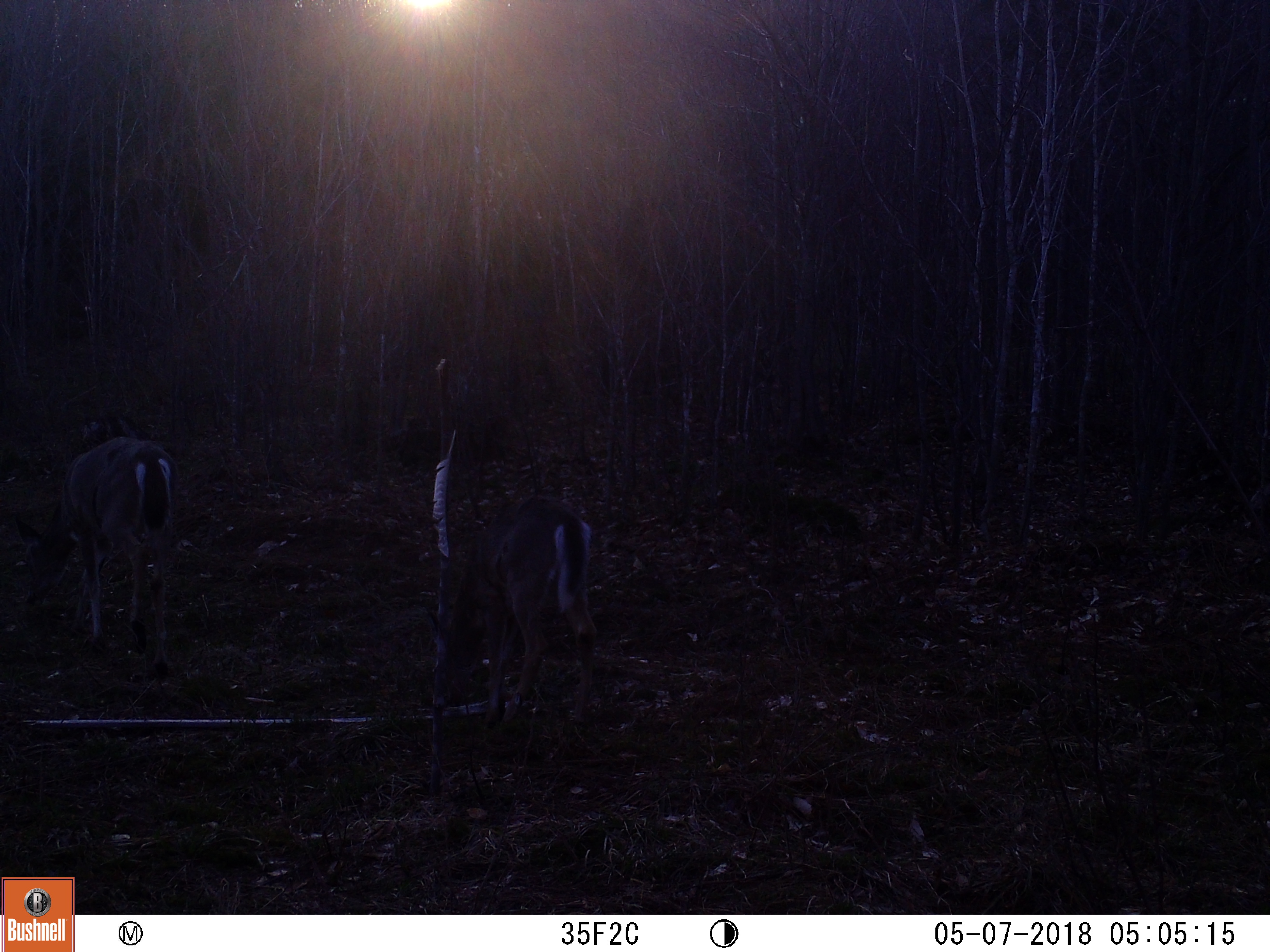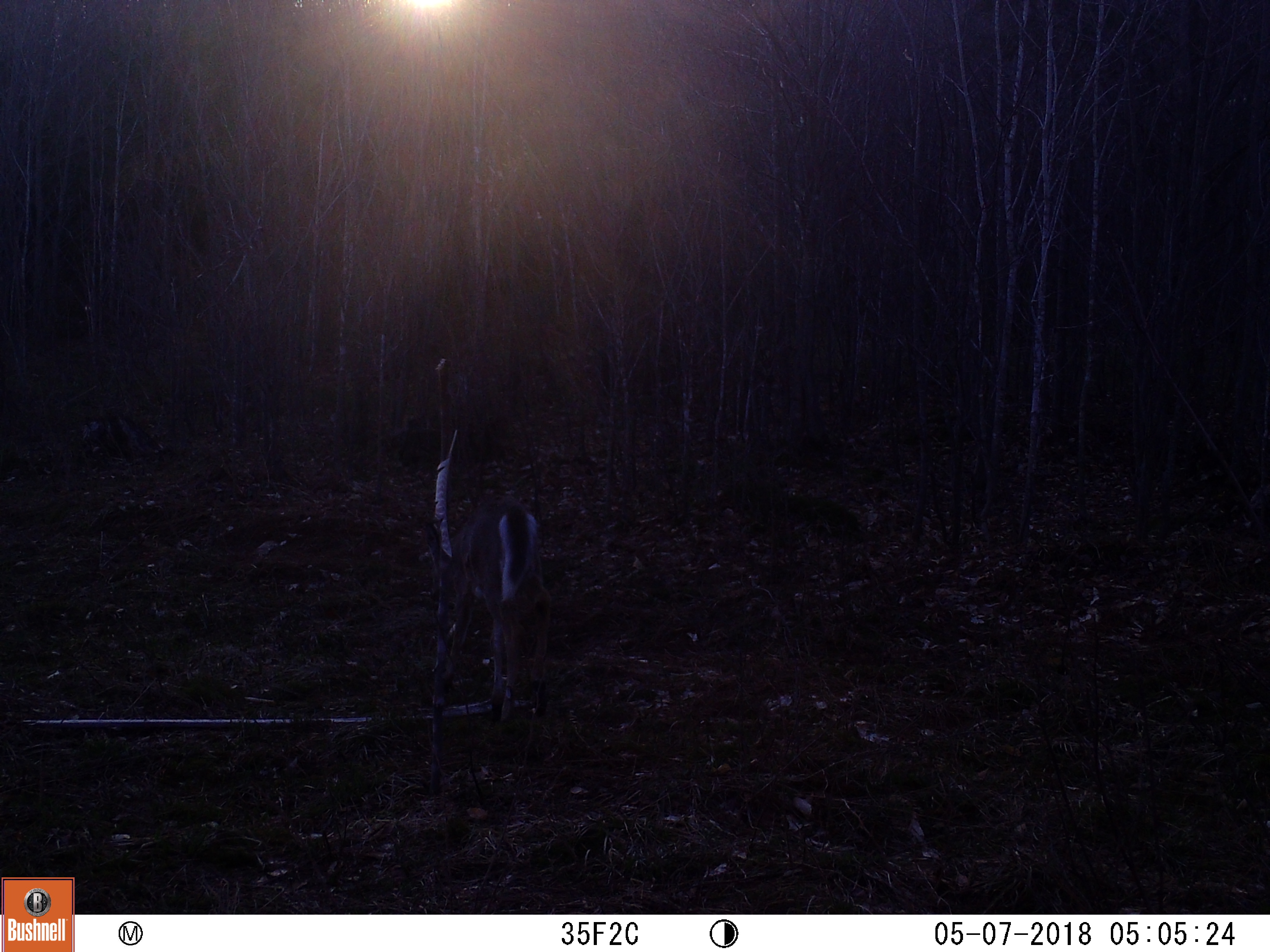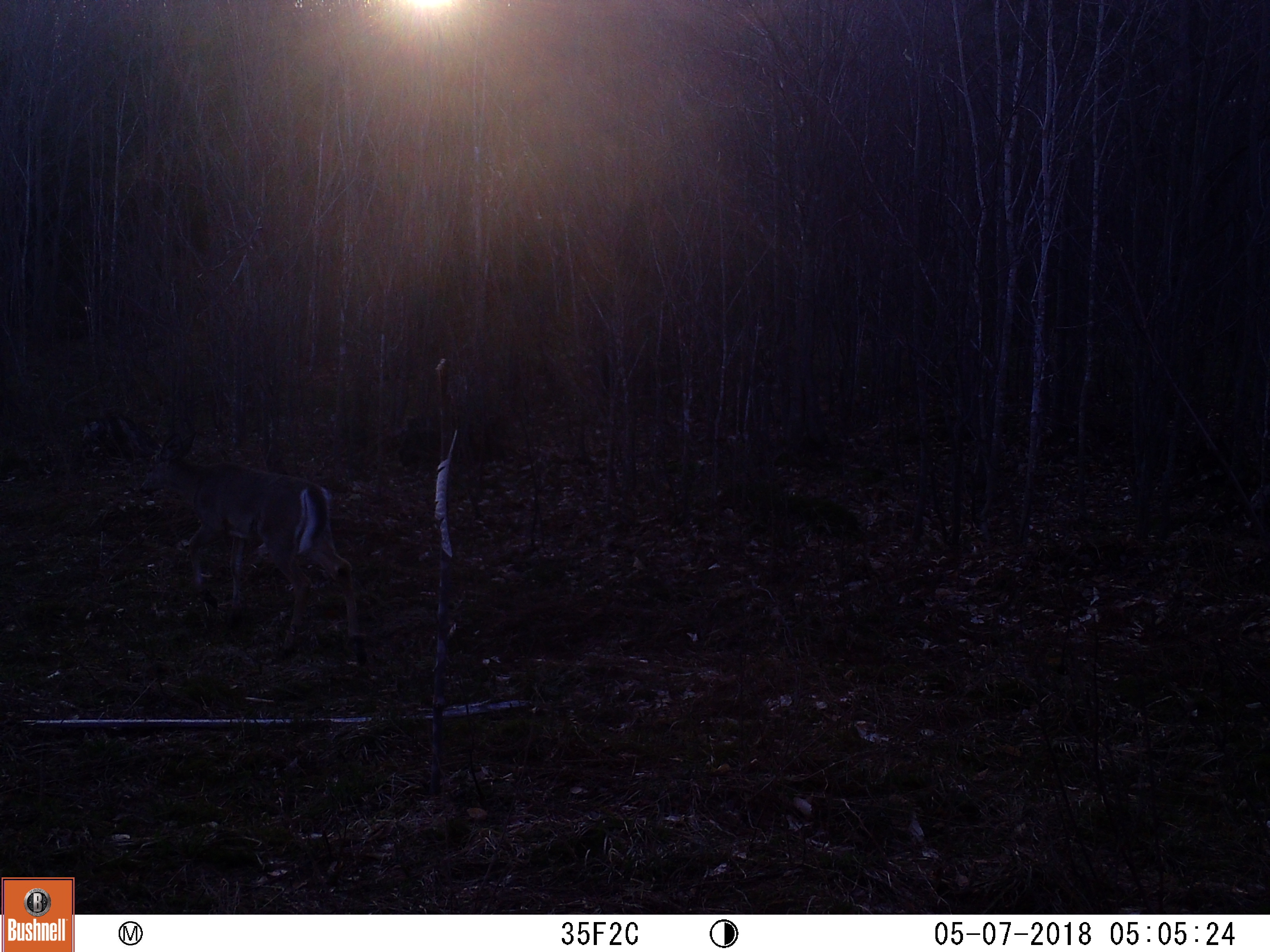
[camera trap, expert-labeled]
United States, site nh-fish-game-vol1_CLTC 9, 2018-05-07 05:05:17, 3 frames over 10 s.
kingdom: Animalia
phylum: Chordata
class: Mammalia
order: Artiodactyla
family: Cervidae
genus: Odocoileus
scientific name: Odocoileus virginianus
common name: white-tailed deer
White-tailed deer (Odocoileus virginianus).